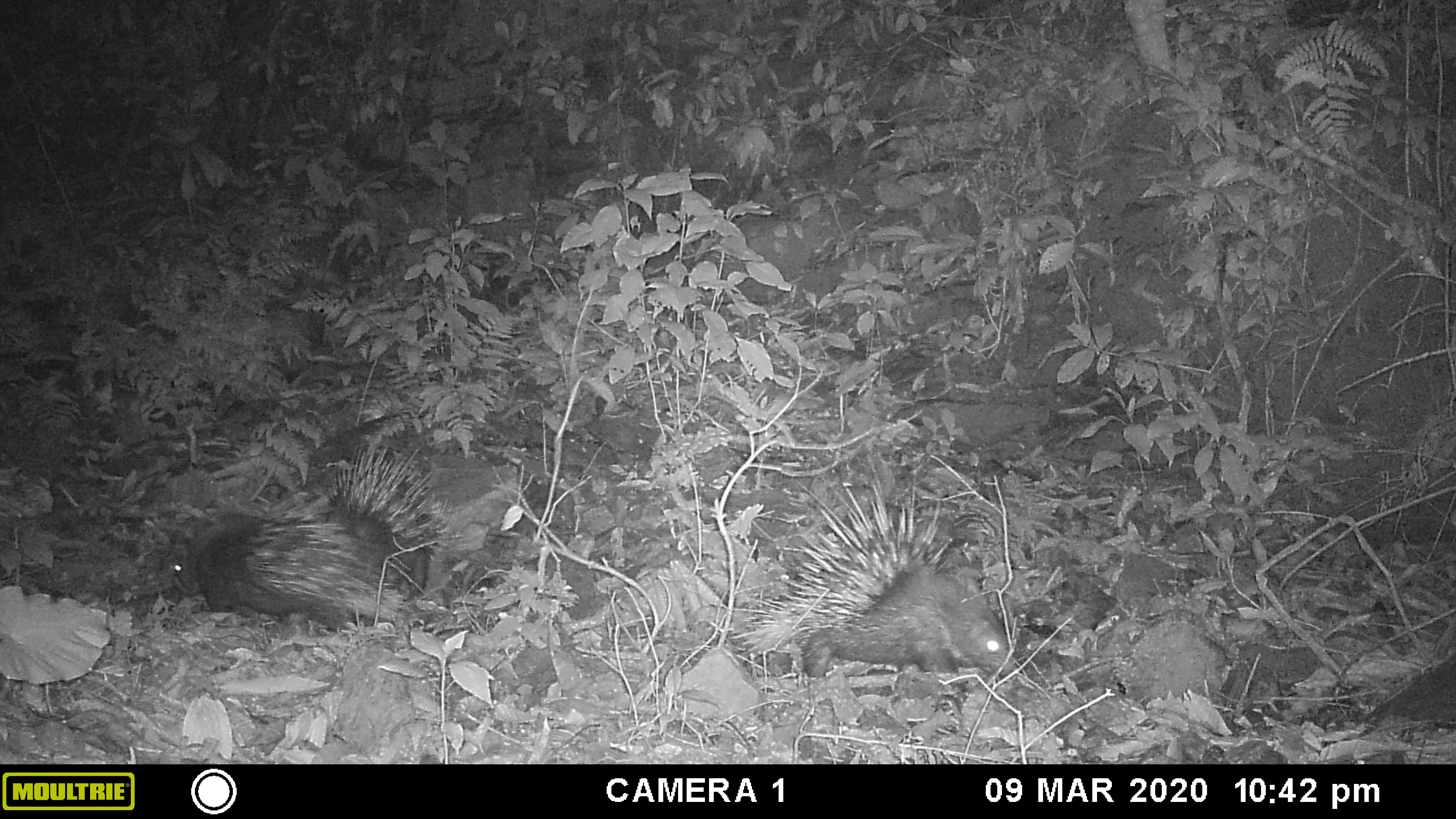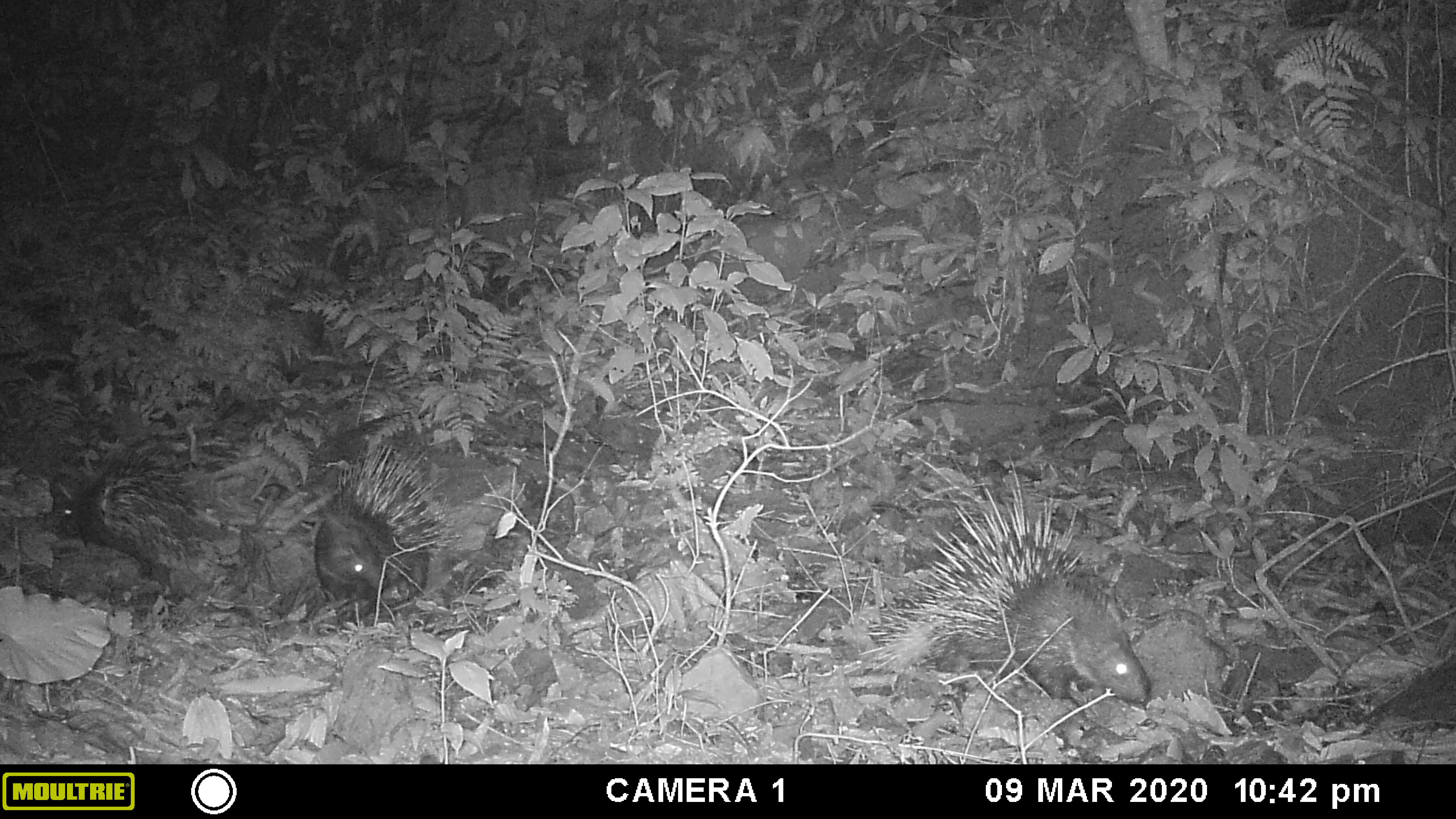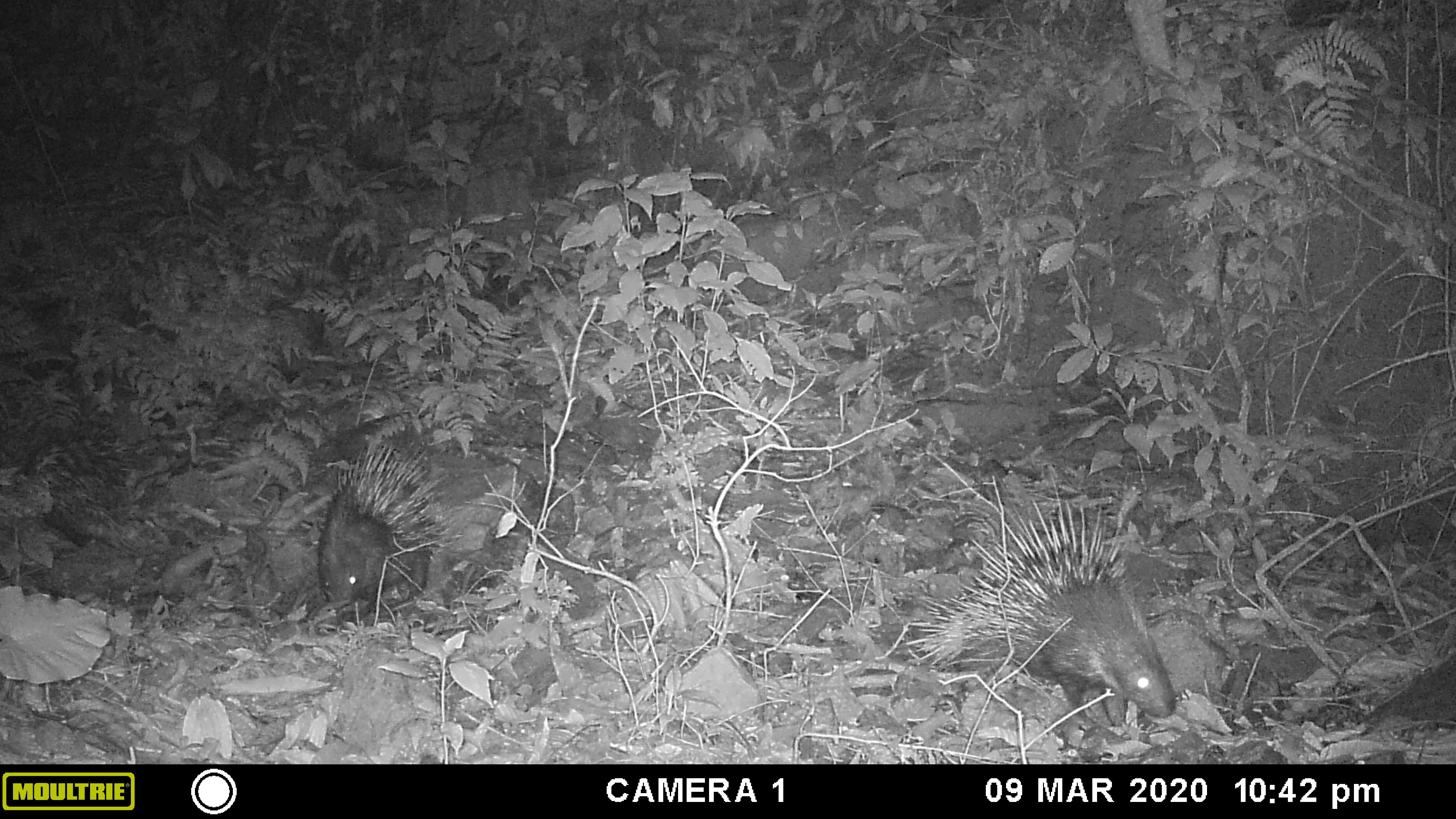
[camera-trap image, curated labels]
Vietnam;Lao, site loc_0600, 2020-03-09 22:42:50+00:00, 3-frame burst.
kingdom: Animalia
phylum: Chordata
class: Mammalia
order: Rodentia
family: Hystricidae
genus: Hystrix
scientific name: Hystrix brachyura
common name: malayan porcupine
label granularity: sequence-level